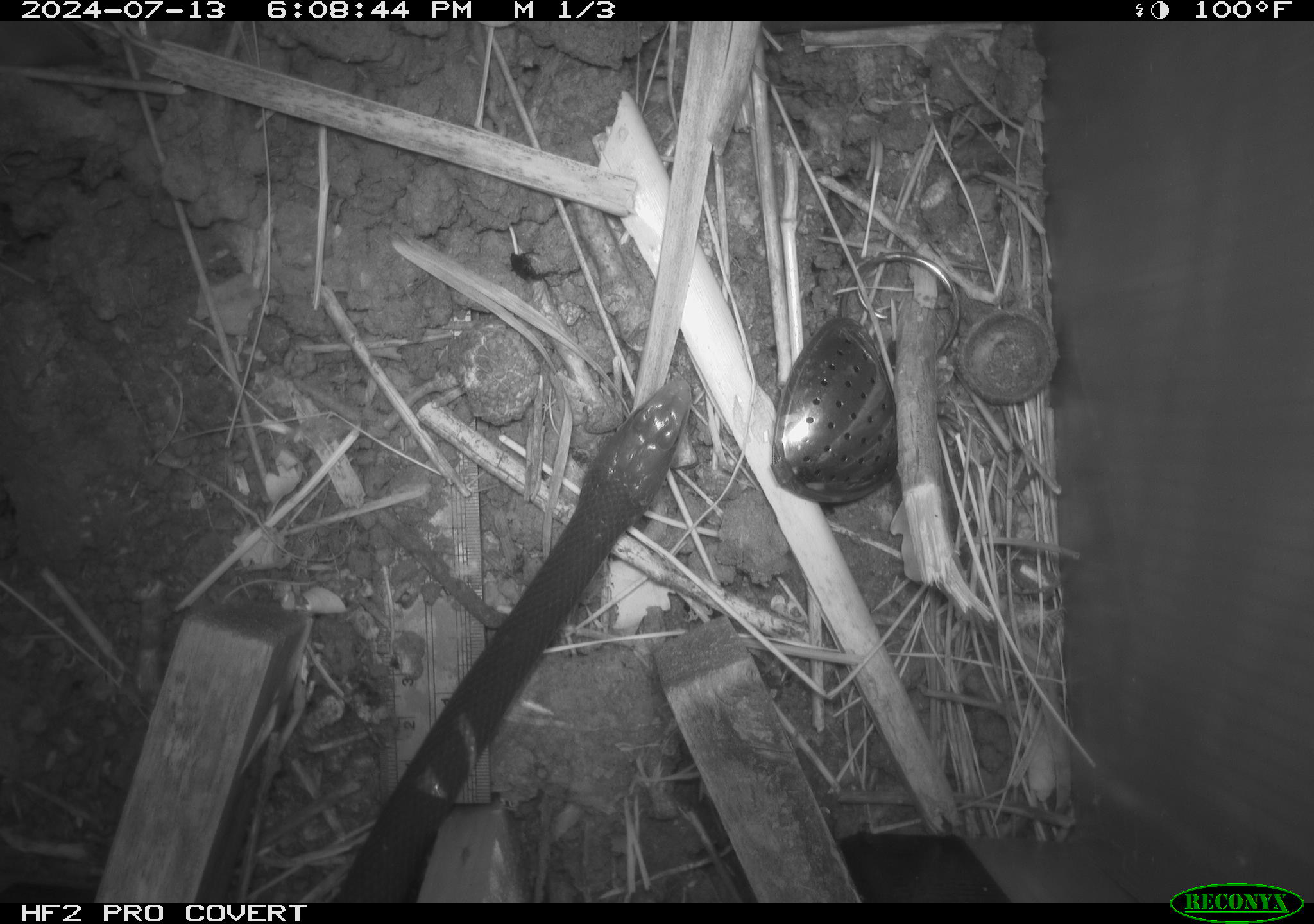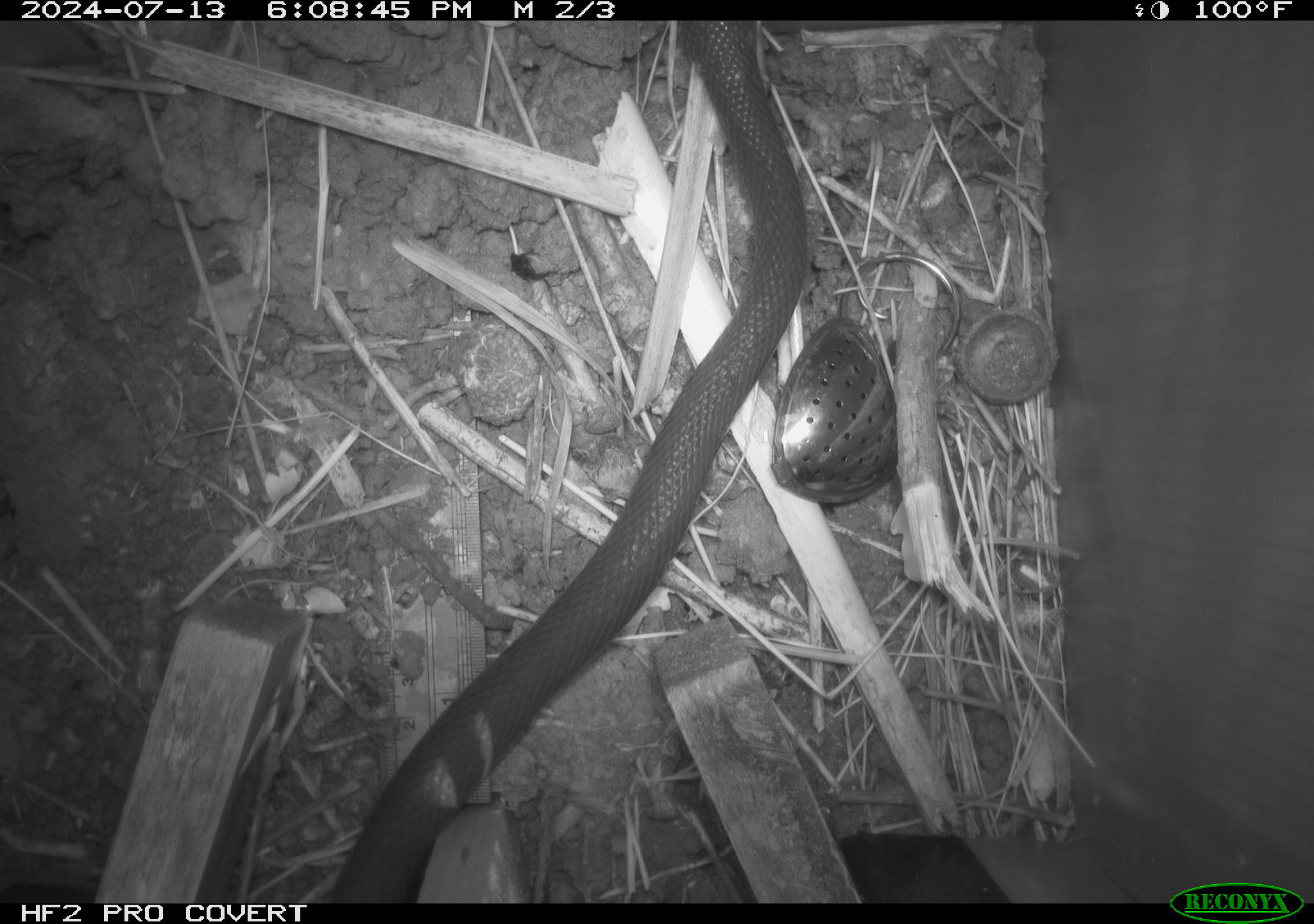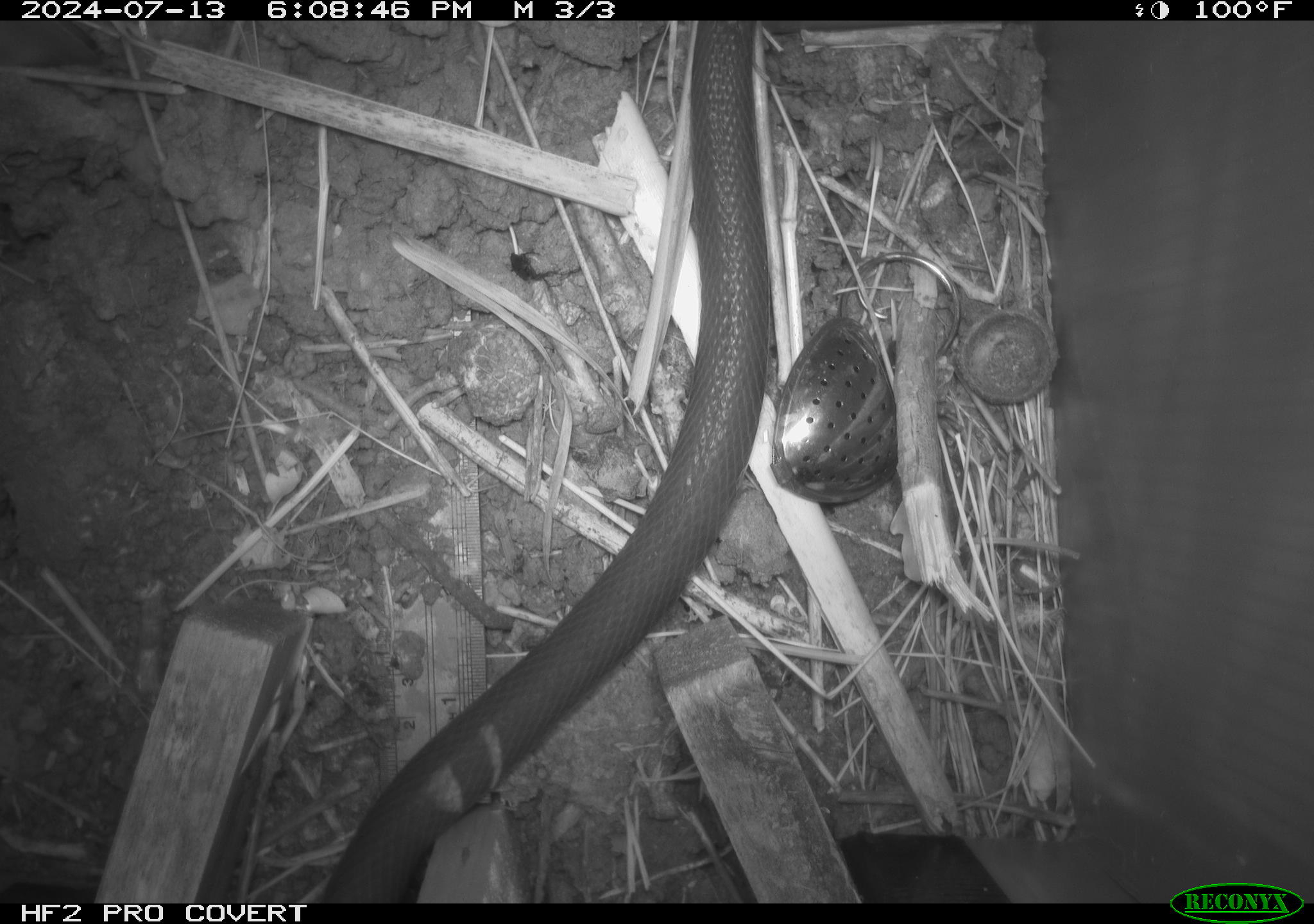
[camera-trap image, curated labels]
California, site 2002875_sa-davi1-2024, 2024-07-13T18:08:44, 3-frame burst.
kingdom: Animalia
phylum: Chordata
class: Reptilia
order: Squamata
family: Colubridae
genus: Coluber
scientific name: Coluber constrictor mormon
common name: western yellow-bellied racer